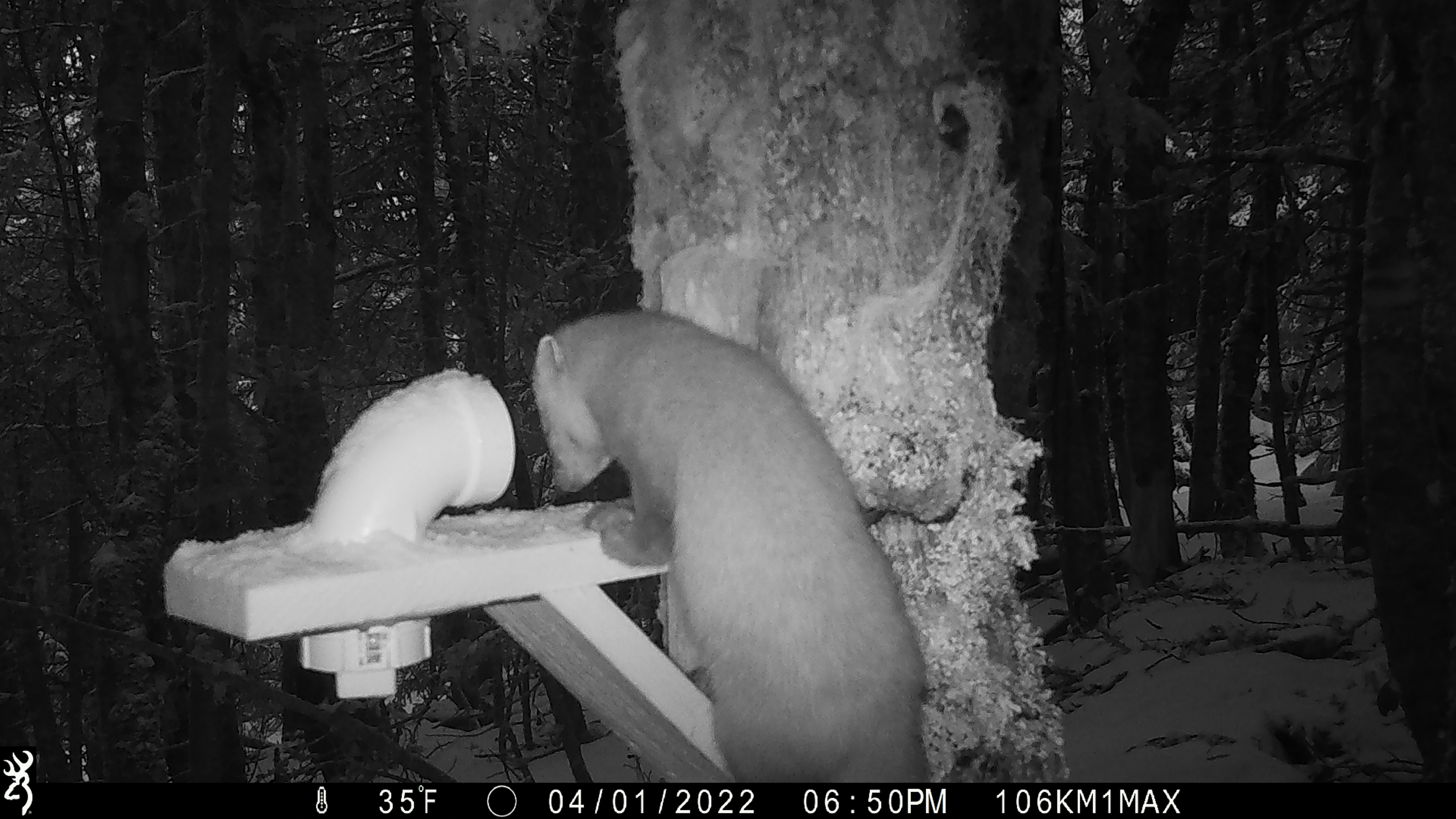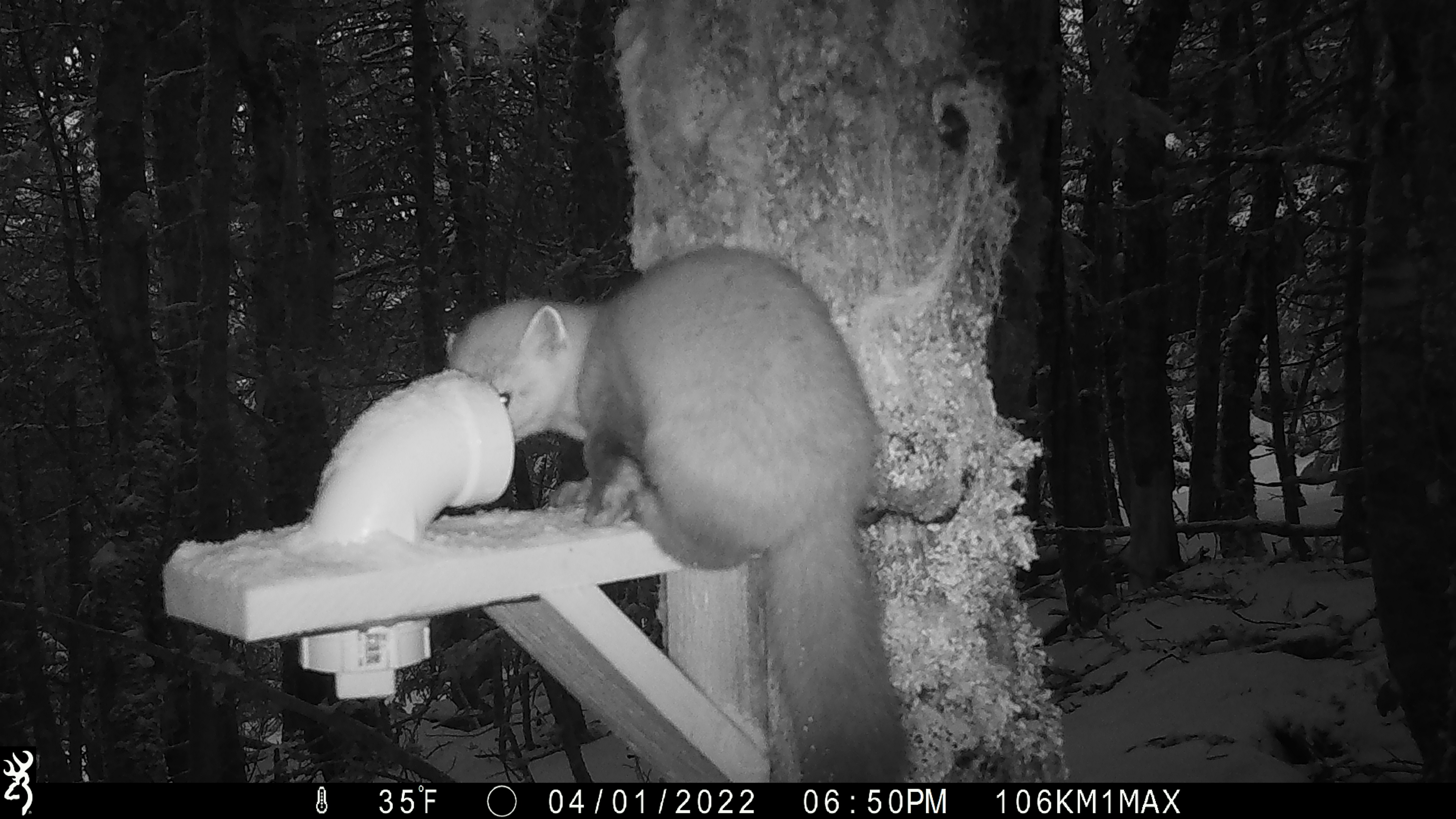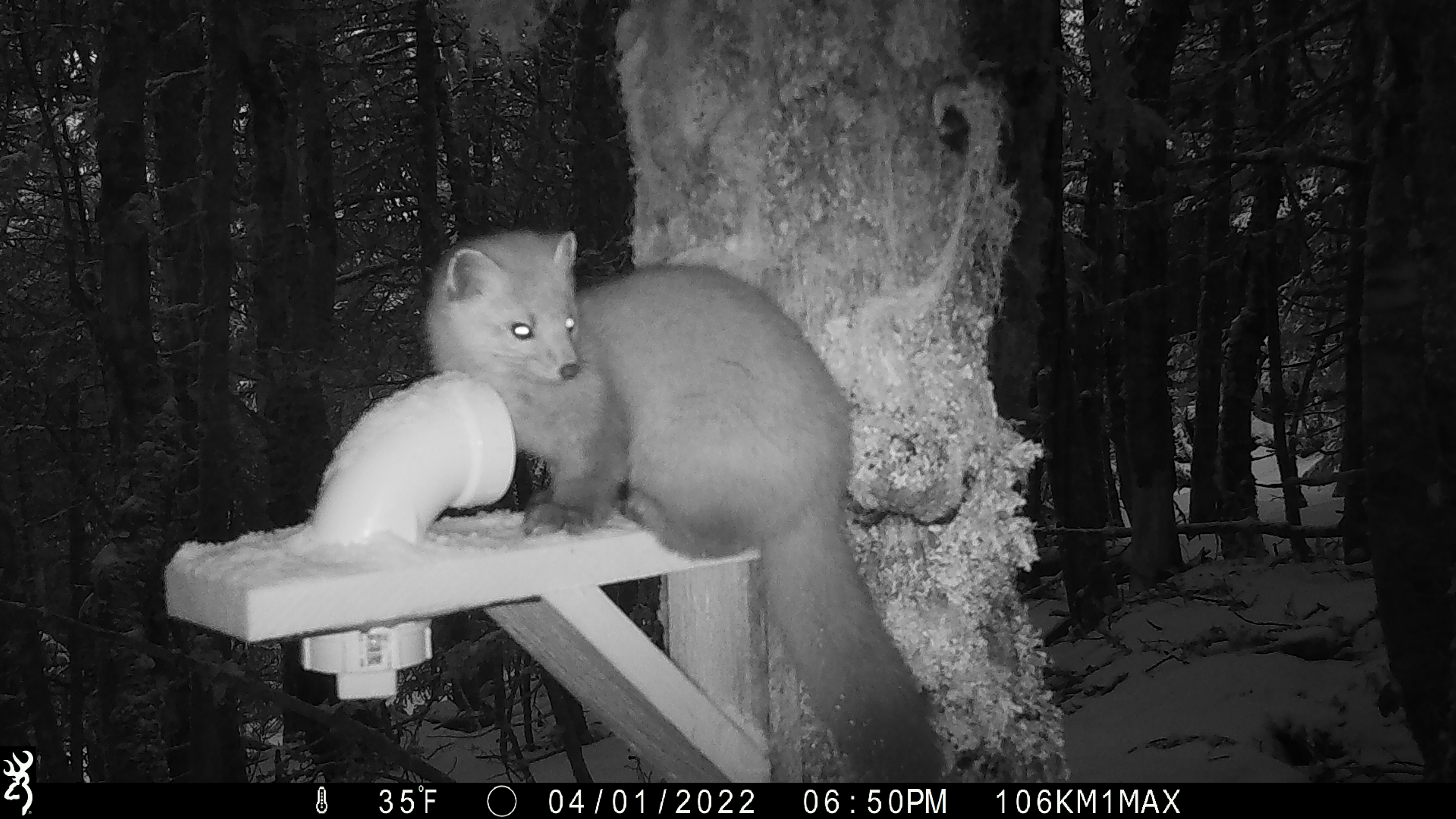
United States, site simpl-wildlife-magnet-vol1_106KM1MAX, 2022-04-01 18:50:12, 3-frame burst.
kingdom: Animalia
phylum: Chordata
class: Mammalia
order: Carnivora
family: Mustelidae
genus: Martes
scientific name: Martes americana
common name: american marten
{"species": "american marten (Martes americana)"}